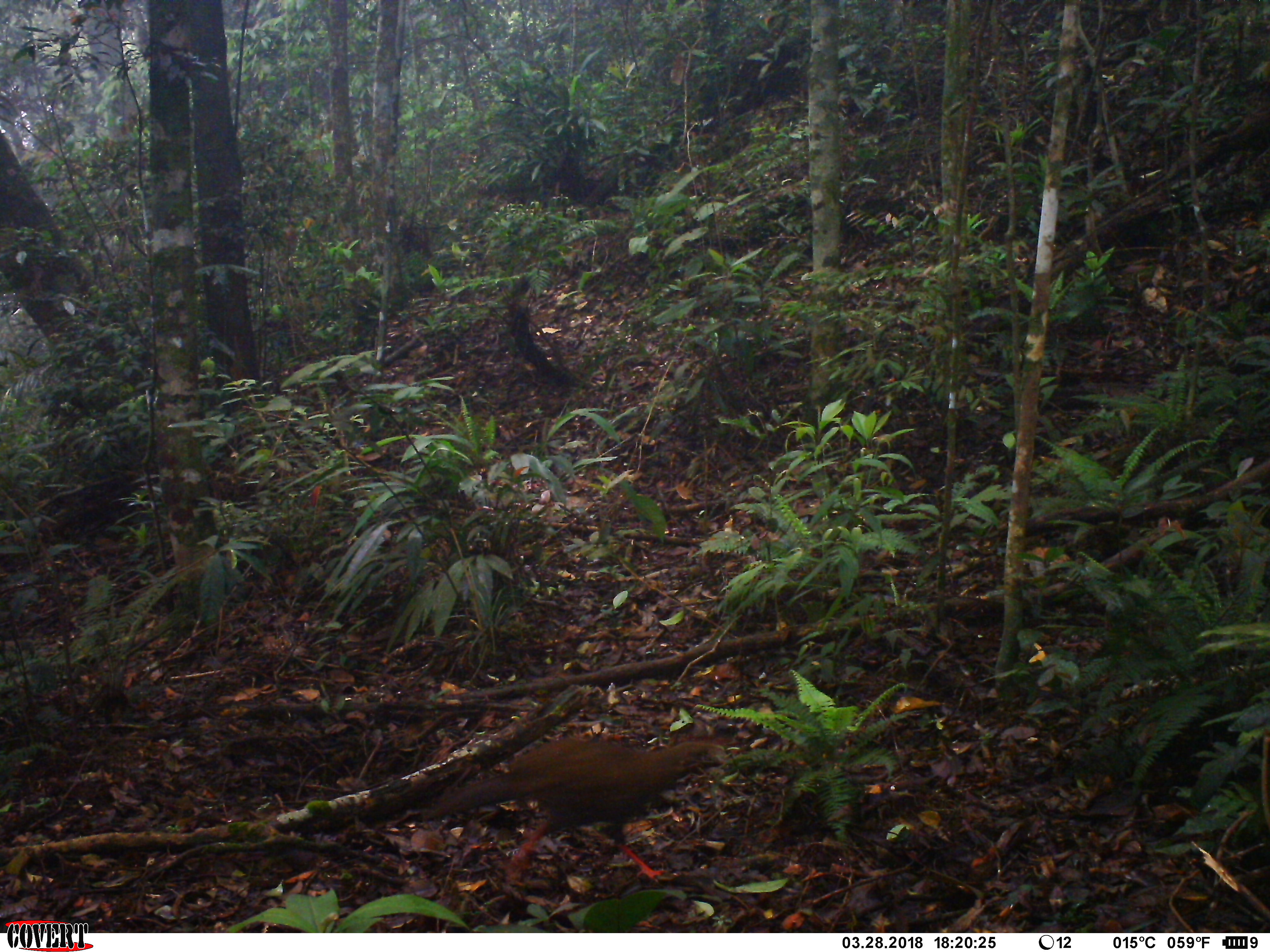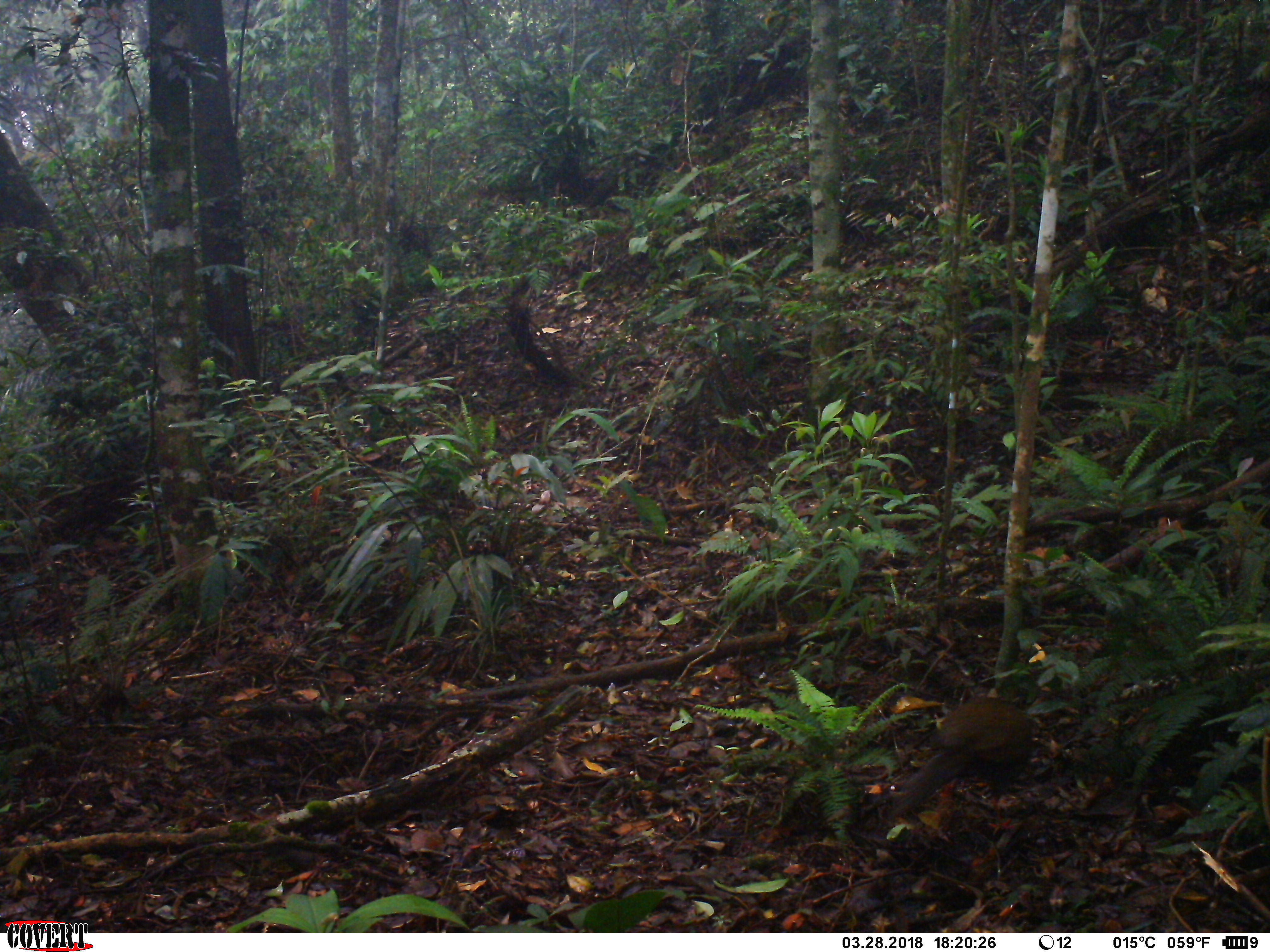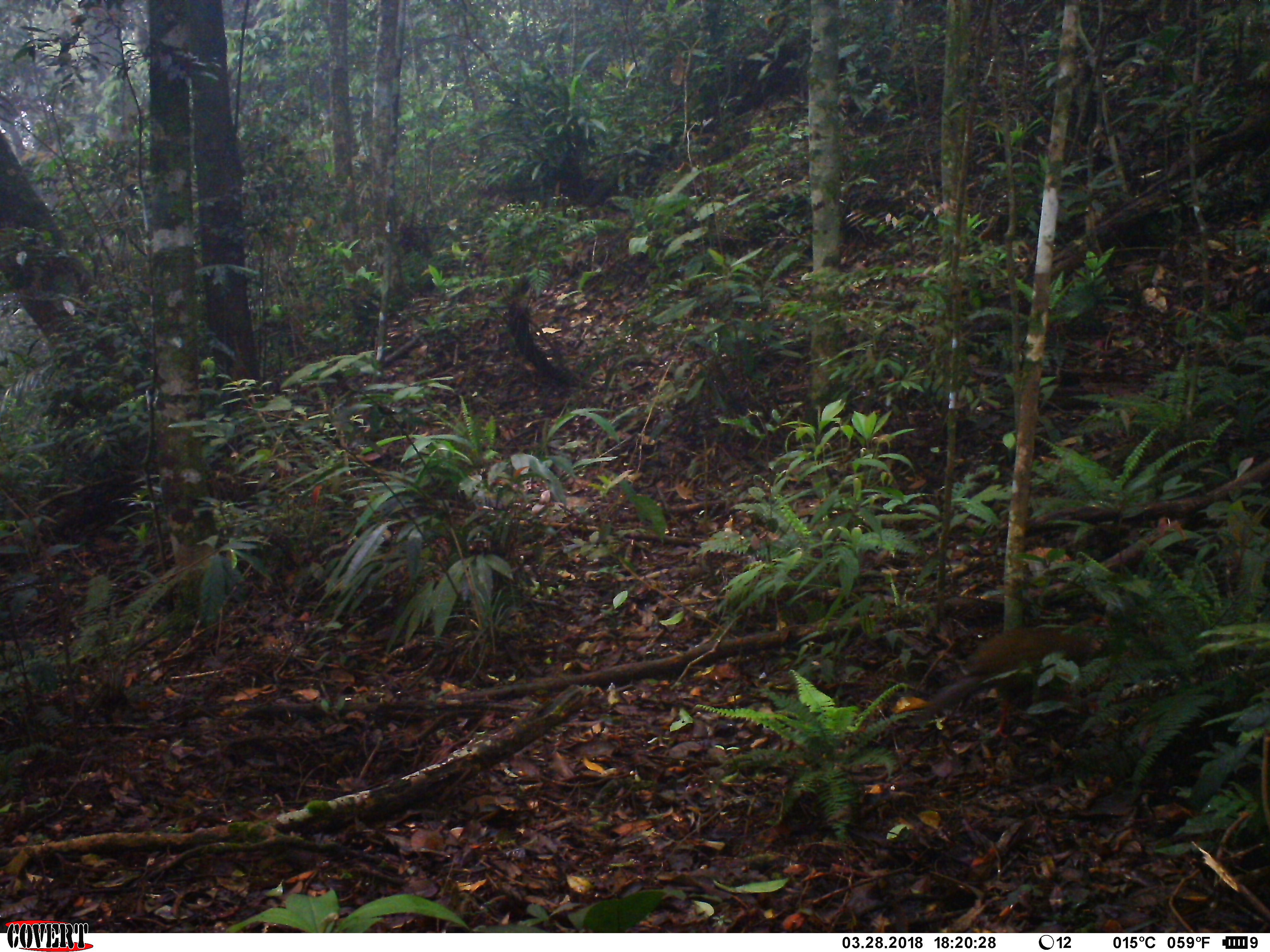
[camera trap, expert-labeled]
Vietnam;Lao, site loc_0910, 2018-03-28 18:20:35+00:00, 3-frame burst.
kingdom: Animalia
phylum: Chordata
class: Aves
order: Galliformes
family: Phasianidae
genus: Lophura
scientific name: Lophura nycthemera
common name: silver pheasant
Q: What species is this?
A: Silver pheasant (Lophura nycthemera).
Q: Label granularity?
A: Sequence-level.